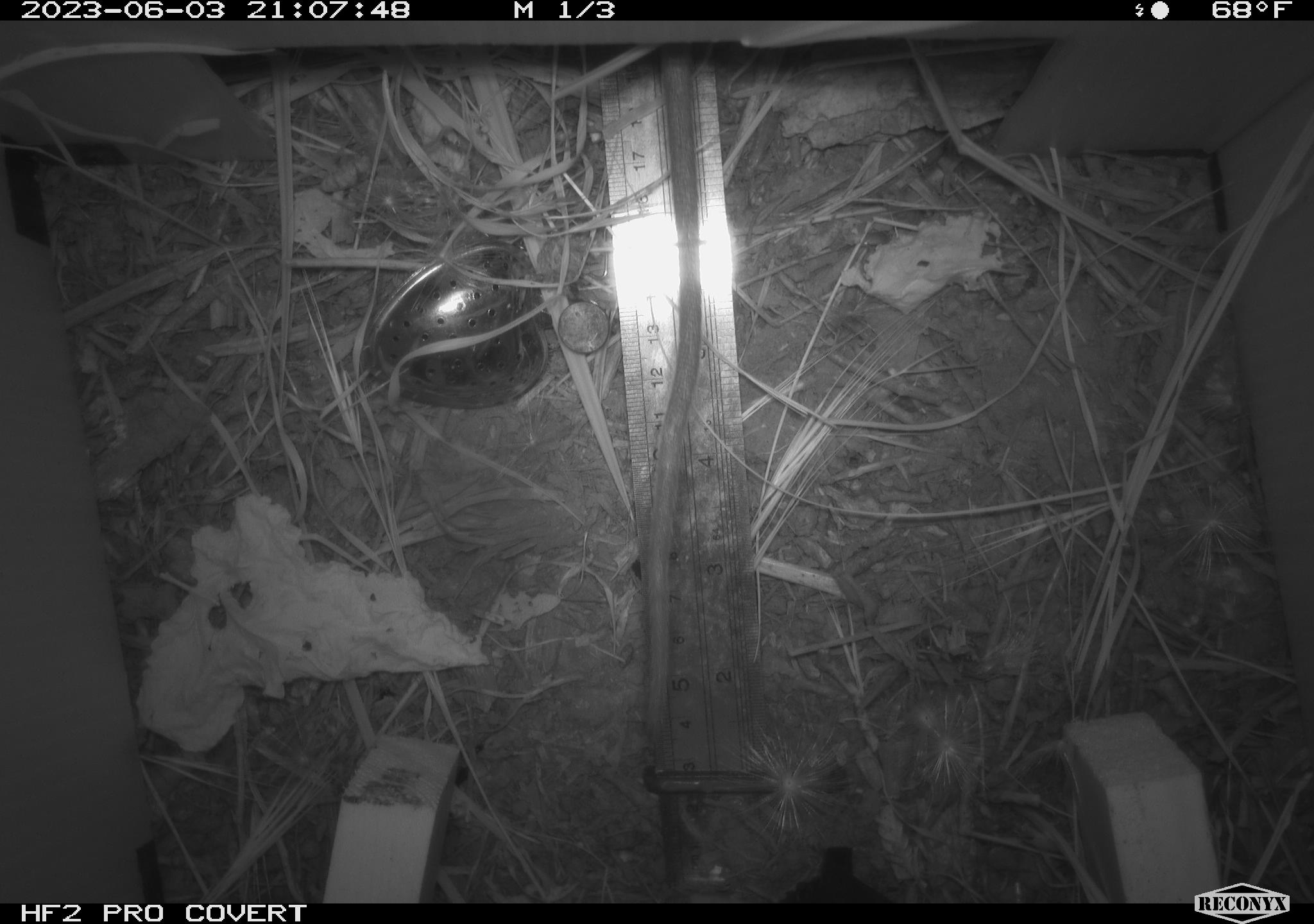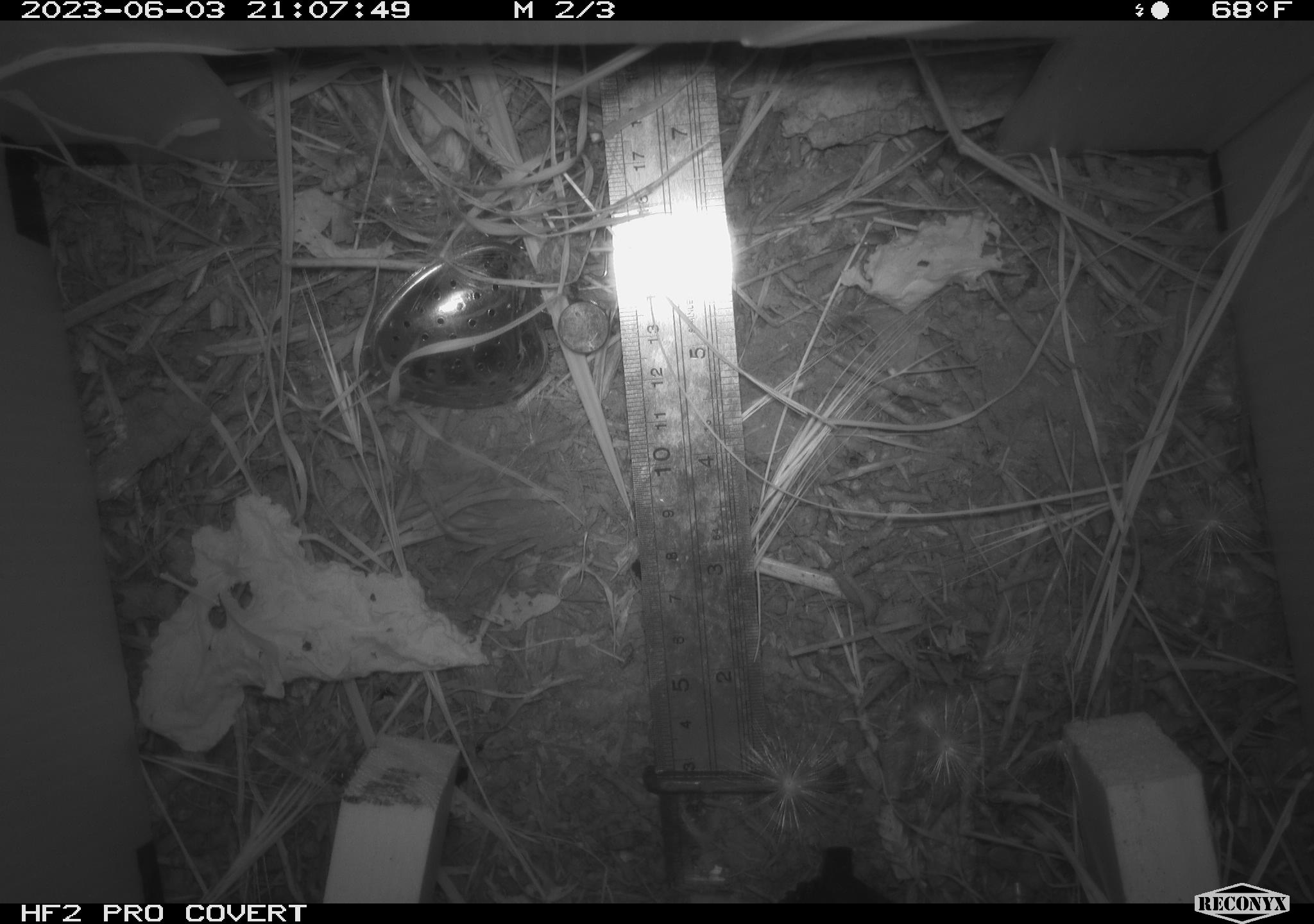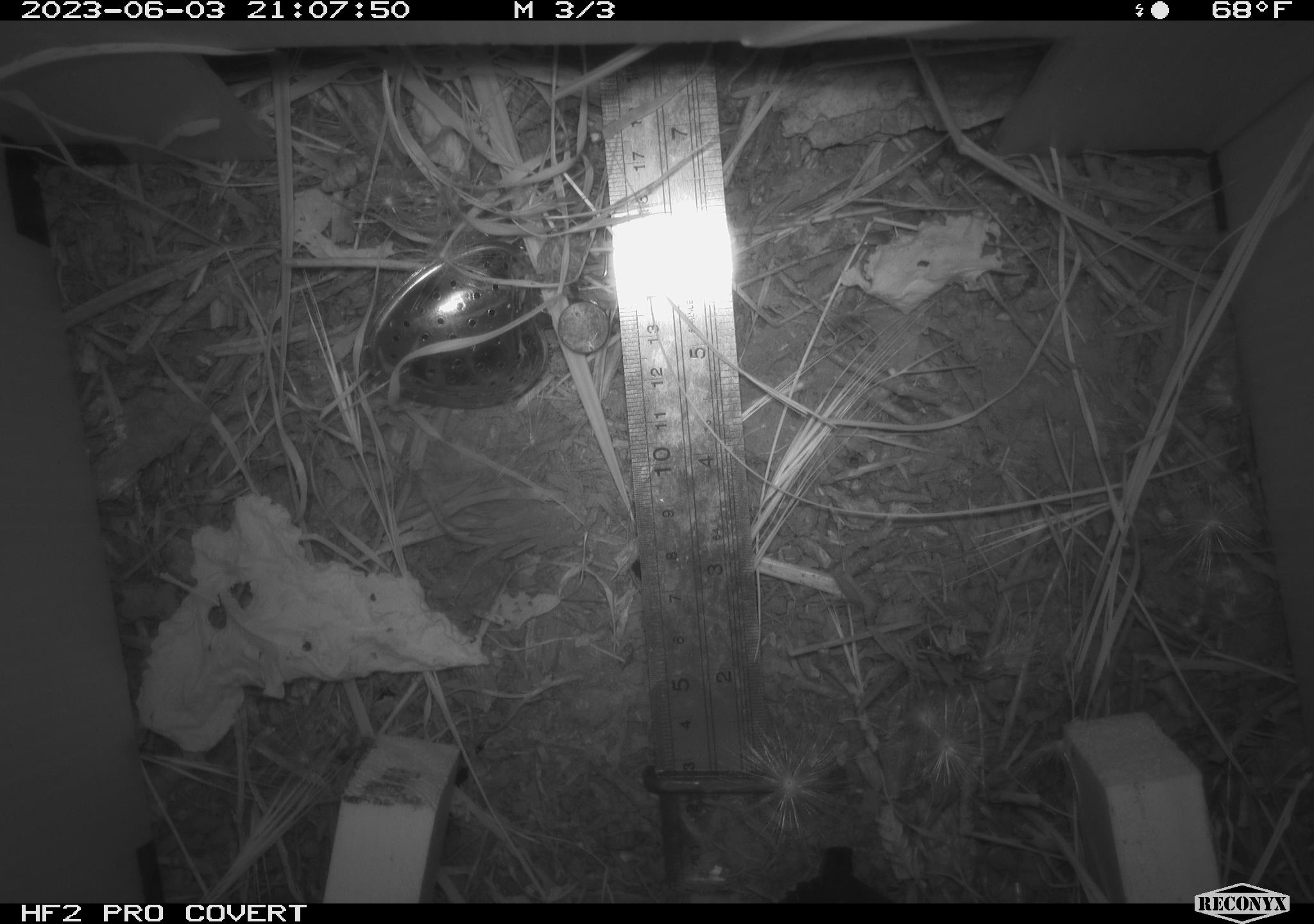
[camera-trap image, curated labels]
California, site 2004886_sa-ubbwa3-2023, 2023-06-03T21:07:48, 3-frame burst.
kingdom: Animalia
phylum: Chordata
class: Mammalia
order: Rodentia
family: Muridae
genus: Rattus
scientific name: Rattus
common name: rat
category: rattus species